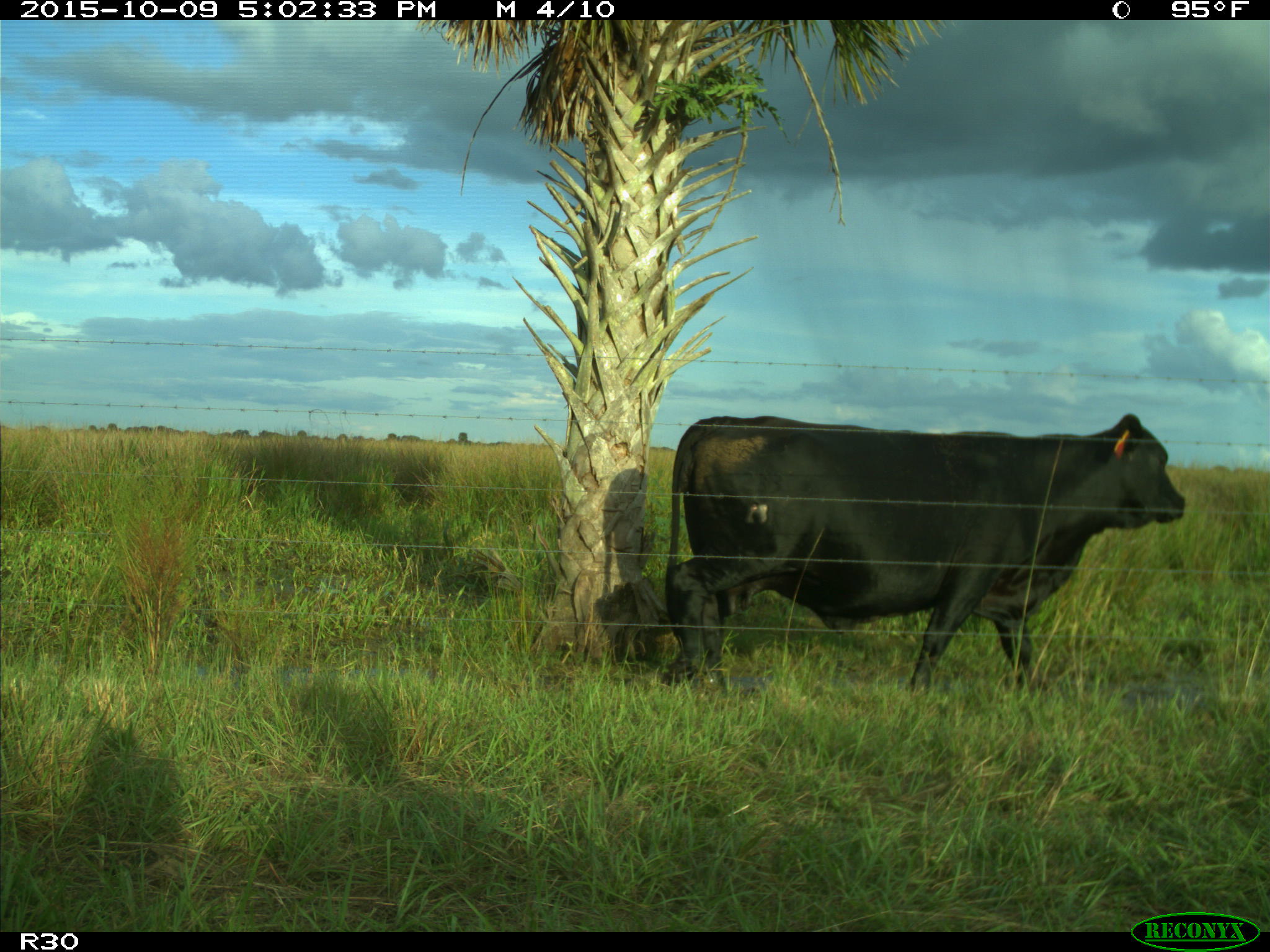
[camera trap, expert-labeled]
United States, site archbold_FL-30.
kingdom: Animalia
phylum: Chordata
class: Mammalia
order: Artiodactyla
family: Bovidae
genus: Bos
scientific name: Bos taurus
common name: domestic cow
Bos taurus (domestic cow).